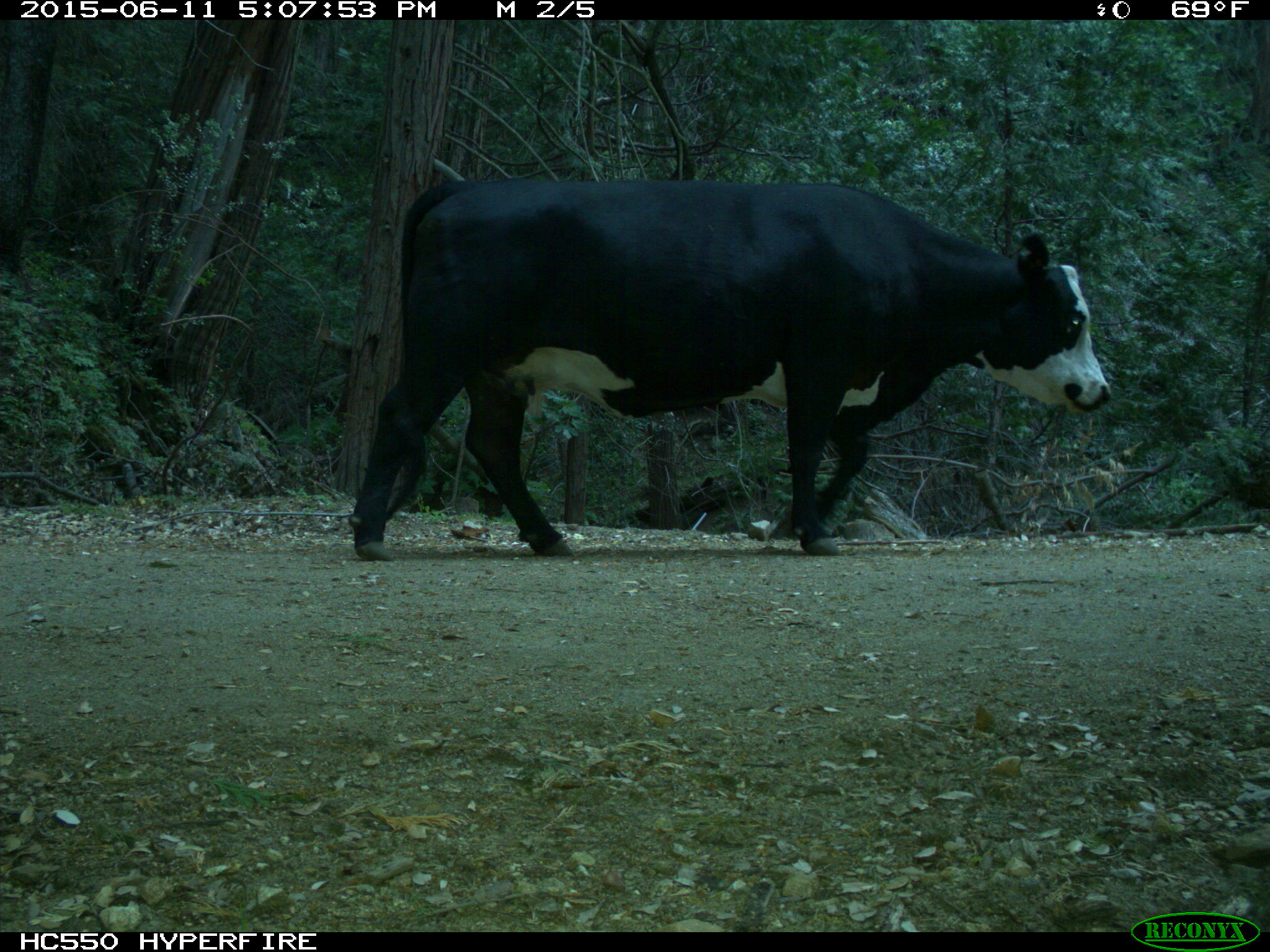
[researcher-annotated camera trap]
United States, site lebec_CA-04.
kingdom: Animalia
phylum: Chordata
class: Mammalia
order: Artiodactyla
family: Bovidae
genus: Bos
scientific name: Bos taurus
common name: domestic cow